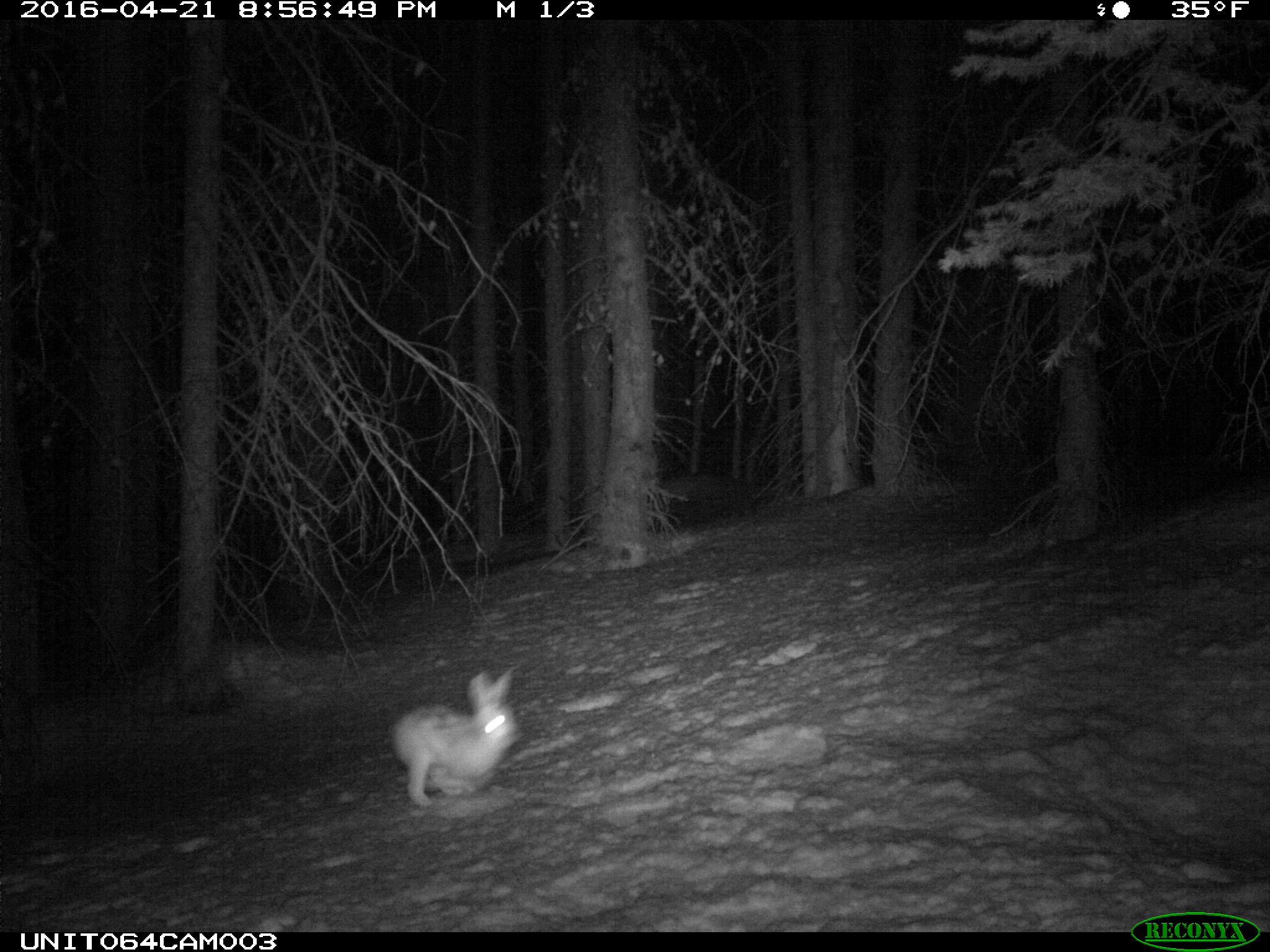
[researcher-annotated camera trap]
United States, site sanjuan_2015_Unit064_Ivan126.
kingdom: Animalia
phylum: Chordata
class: Mammalia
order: Lagomorpha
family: Leporidae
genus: Lepus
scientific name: Lepus americanus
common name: snowshoe hare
Lepus americanus (snowshoe hare).